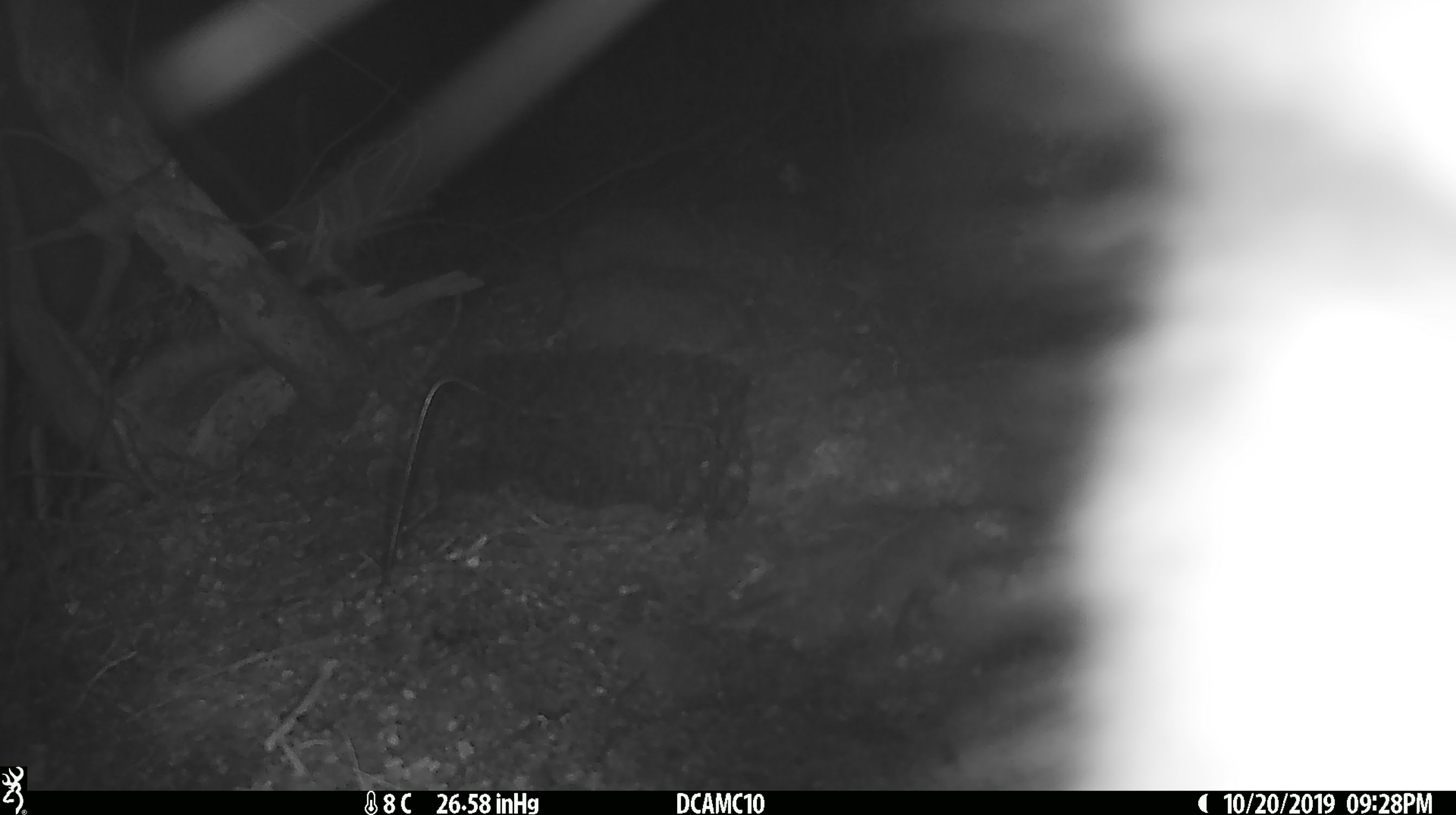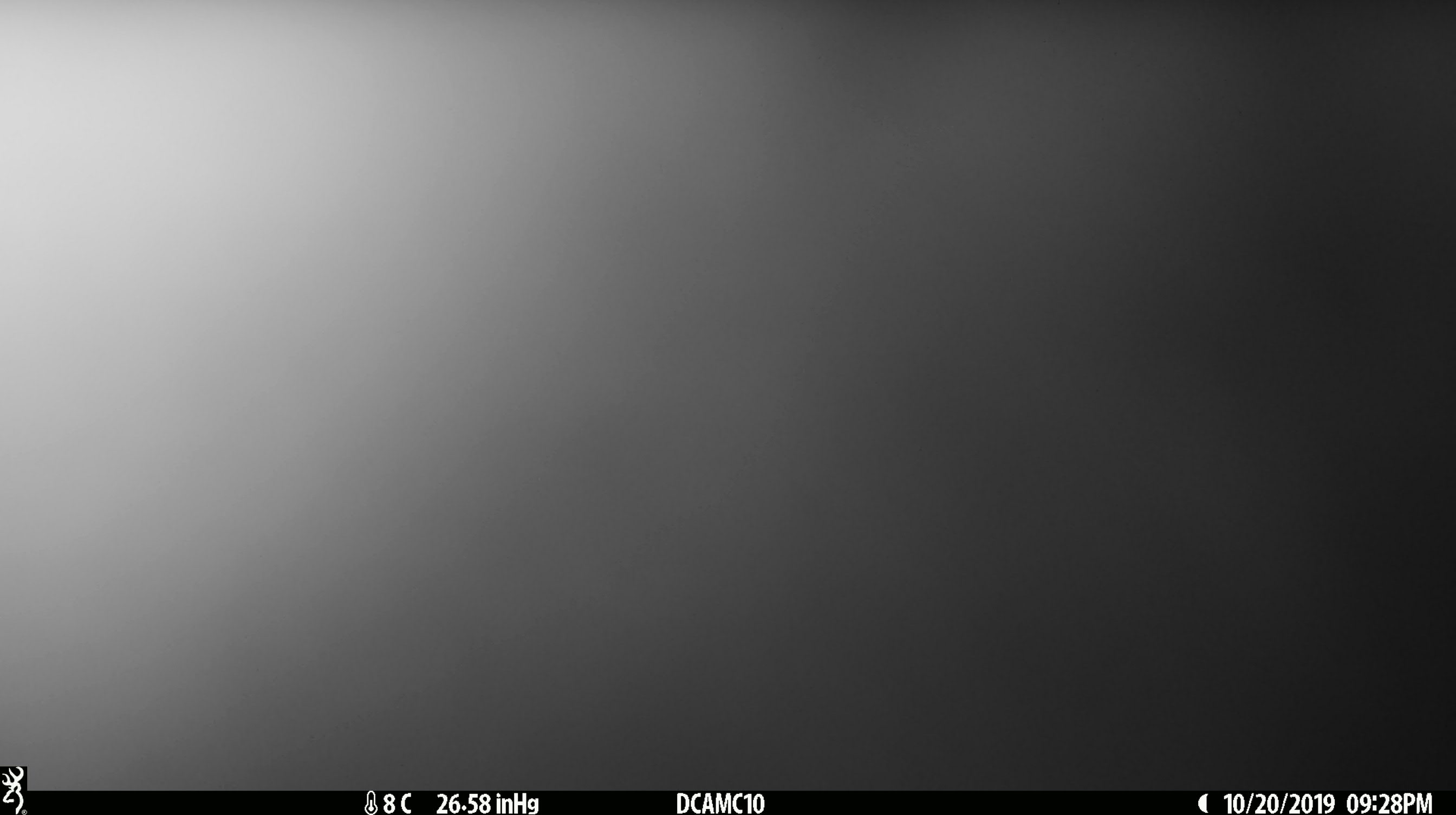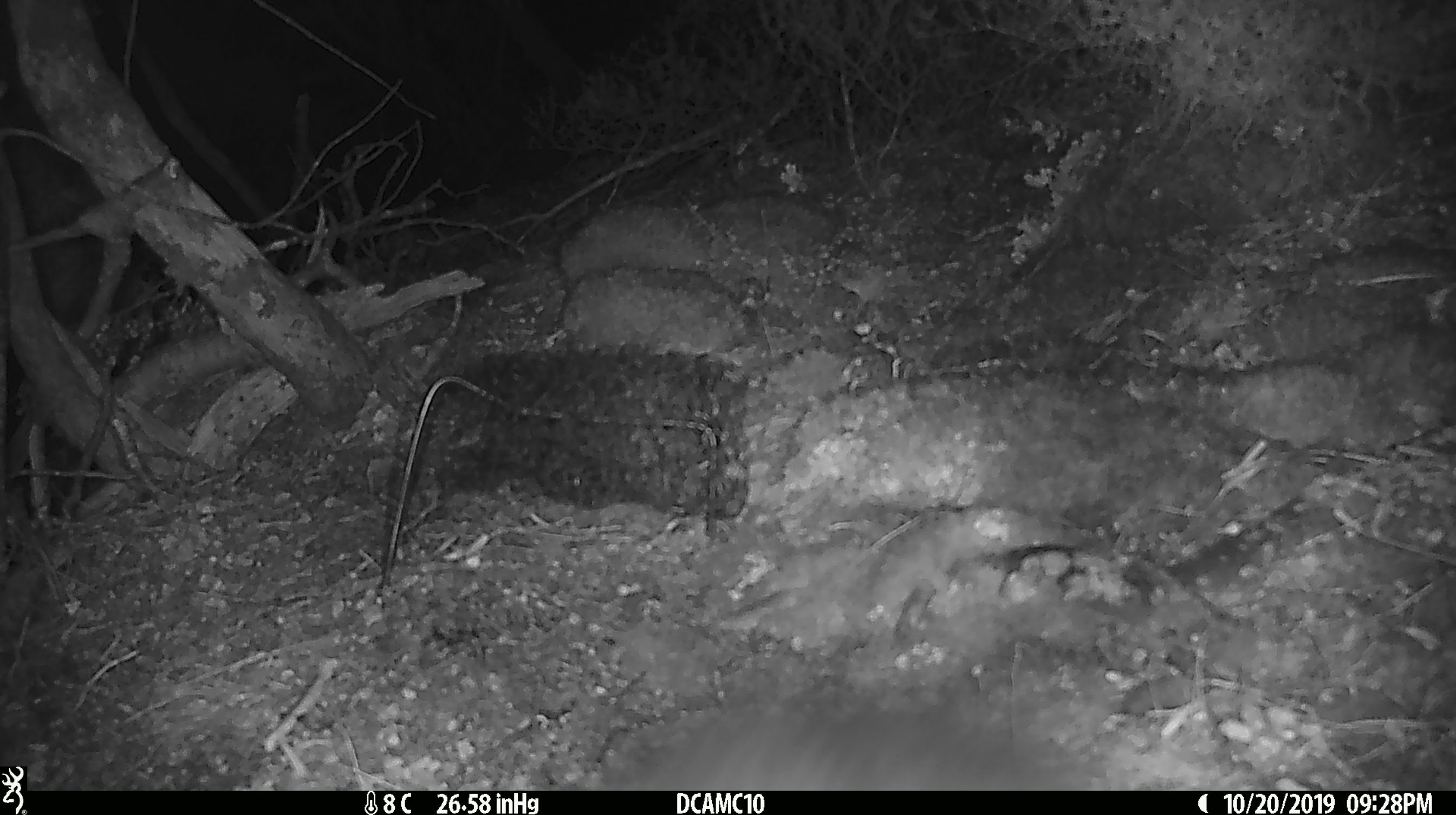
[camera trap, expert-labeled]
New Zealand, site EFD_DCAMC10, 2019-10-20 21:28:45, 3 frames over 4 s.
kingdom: Animalia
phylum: Chordata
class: Mammalia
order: Diprotodontia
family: Phalangeridae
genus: Trichosurus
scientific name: Trichosurus vulpecula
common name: common brushtail possum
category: possum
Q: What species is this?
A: Possum (common brushtail possum) (Trichosurus vulpecula).